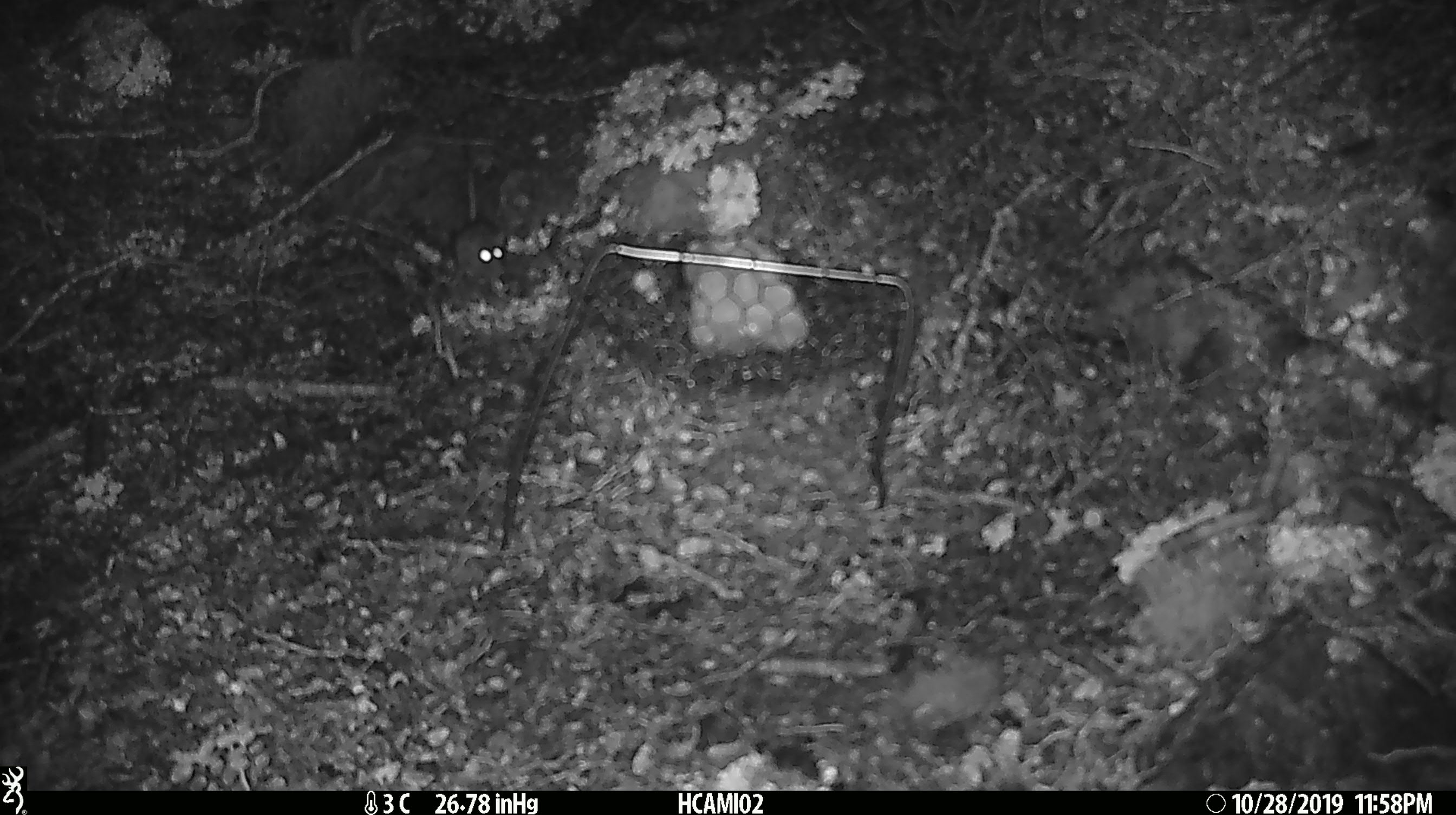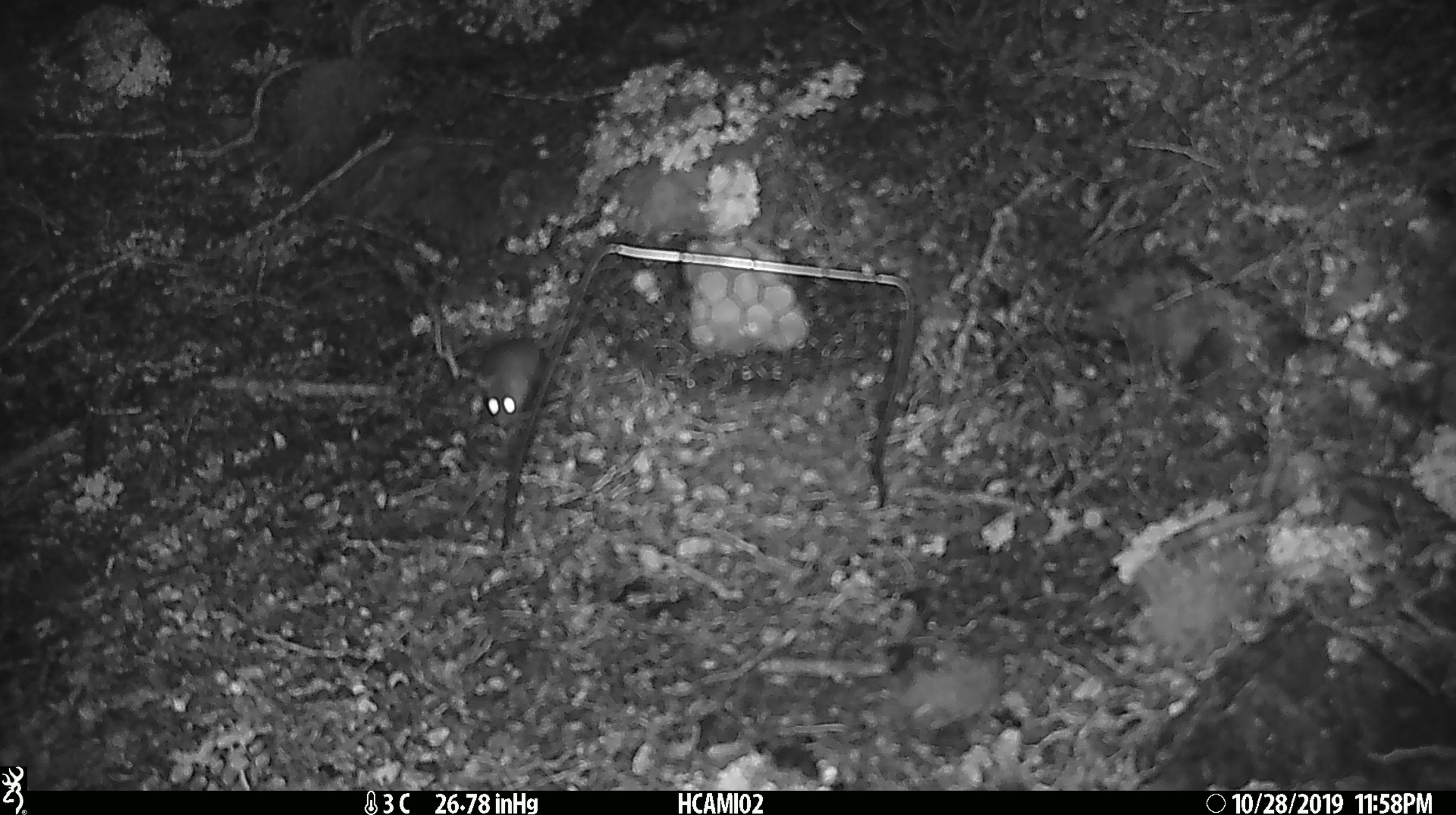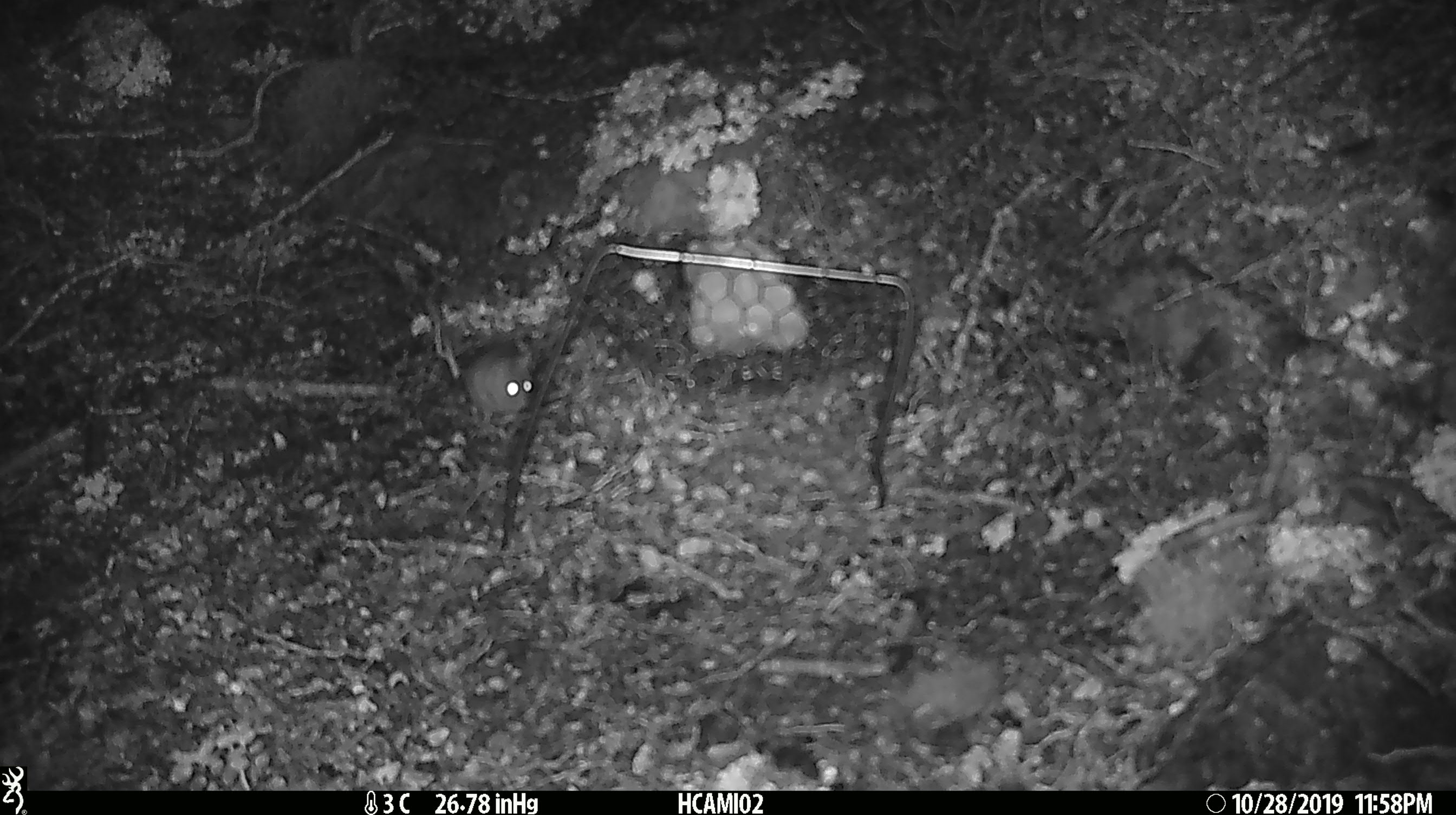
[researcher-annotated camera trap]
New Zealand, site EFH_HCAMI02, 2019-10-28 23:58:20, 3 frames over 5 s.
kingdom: Animalia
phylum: Chordata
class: Mammalia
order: Rodentia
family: Muridae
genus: Mus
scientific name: Mus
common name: mouse